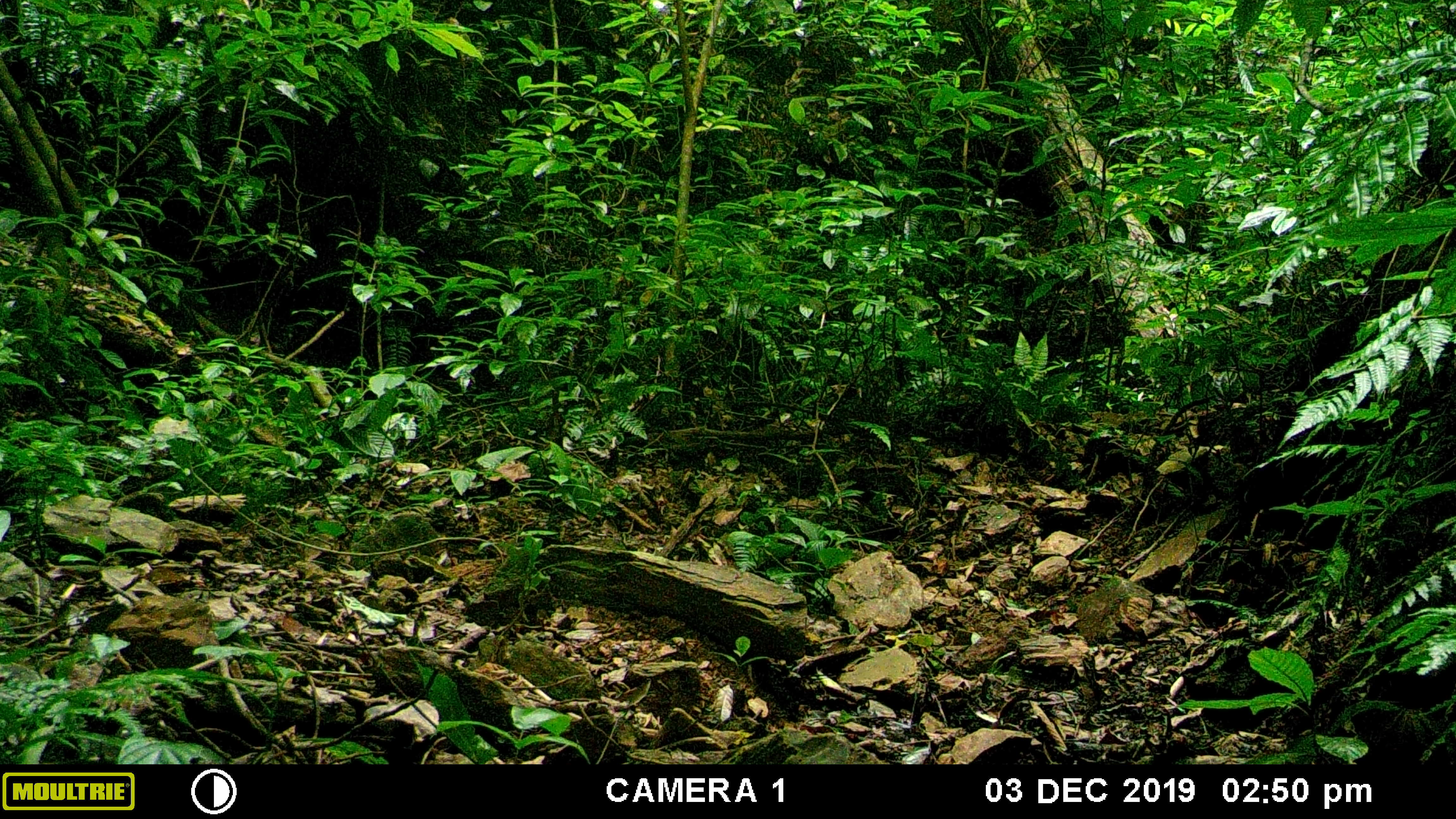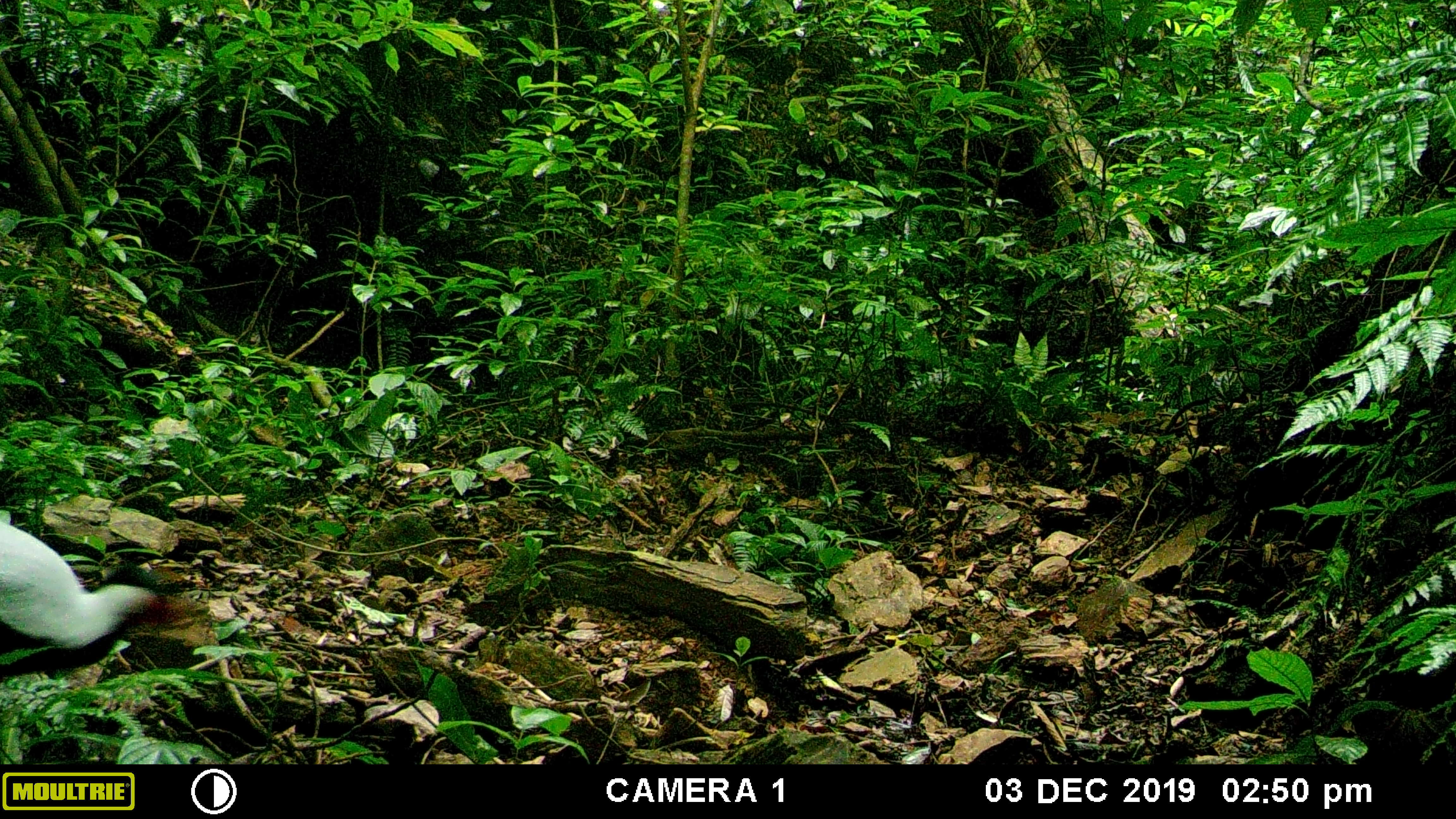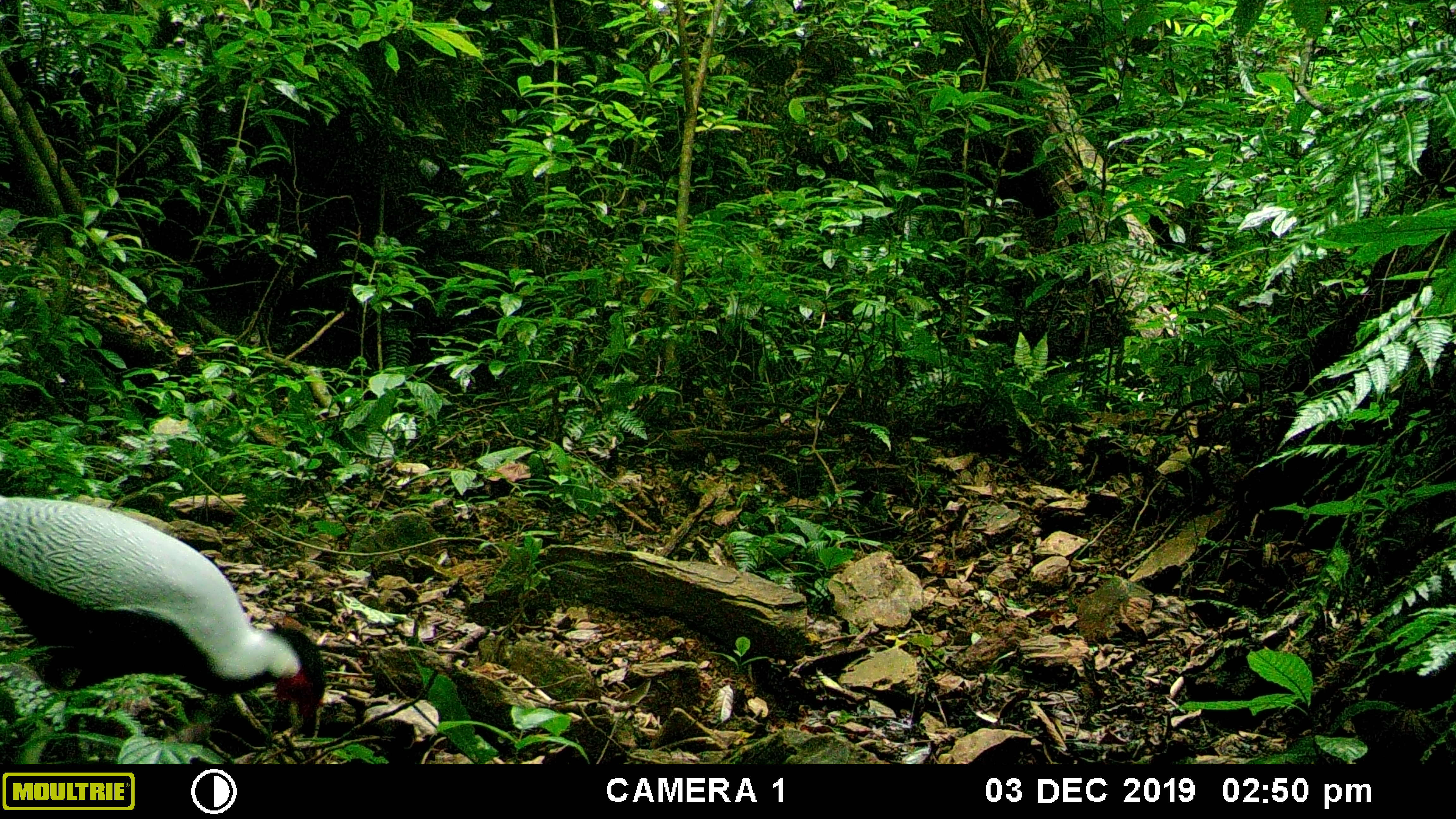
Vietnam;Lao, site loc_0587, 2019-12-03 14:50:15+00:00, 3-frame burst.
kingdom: Animalia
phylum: Chordata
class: Aves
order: Galliformes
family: Phasianidae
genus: Lophura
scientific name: Lophura nycthemera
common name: silver pheasant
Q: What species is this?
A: Silver pheasant (Lophura nycthemera).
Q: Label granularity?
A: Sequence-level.